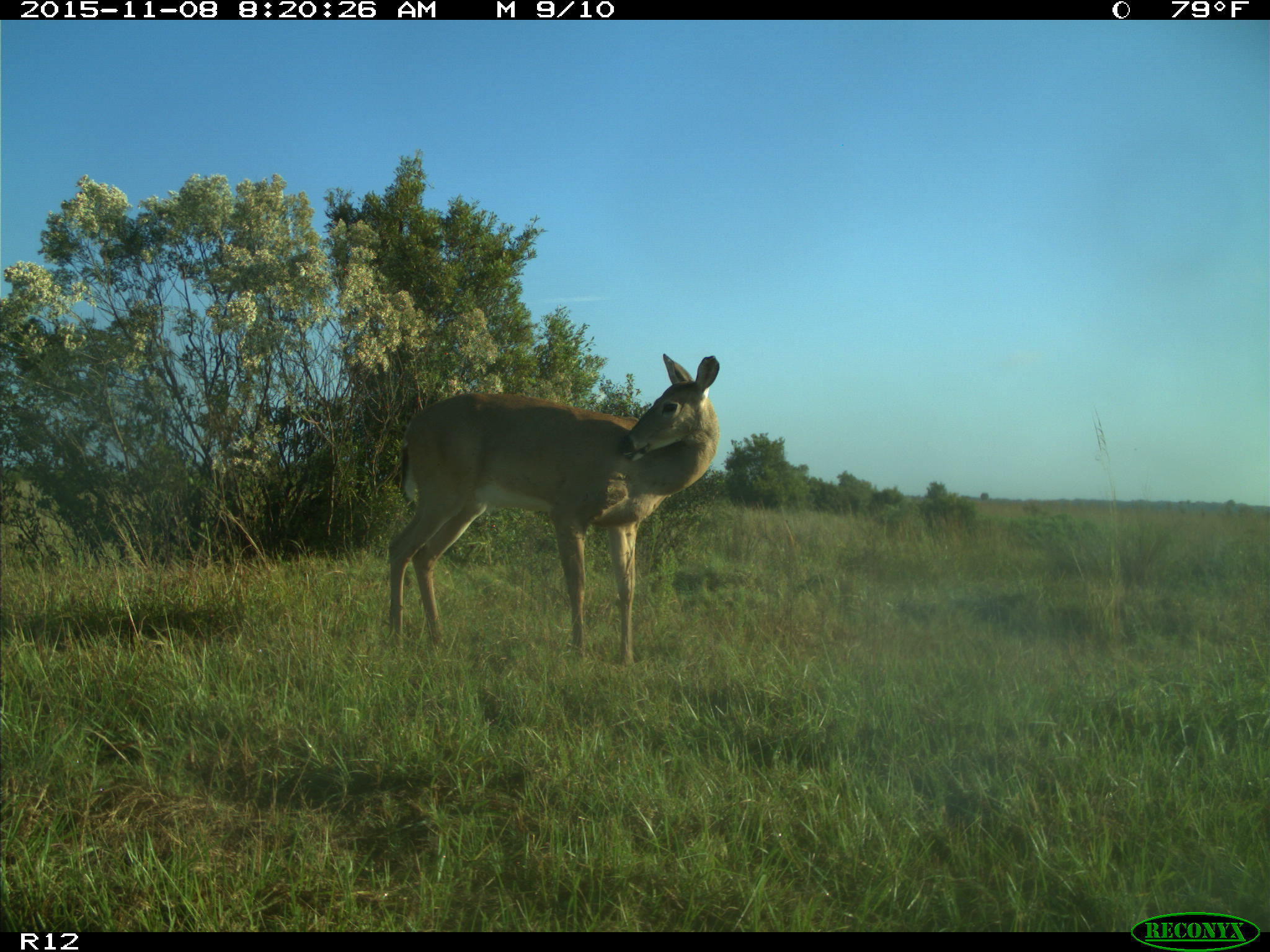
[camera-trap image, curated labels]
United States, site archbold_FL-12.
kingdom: Animalia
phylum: Chordata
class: Mammalia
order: Artiodactyla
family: Cervidae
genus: Odocoileus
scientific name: Odocoileus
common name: deer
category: unidentified deer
Unidentified deer (deer) (Odocoileus).